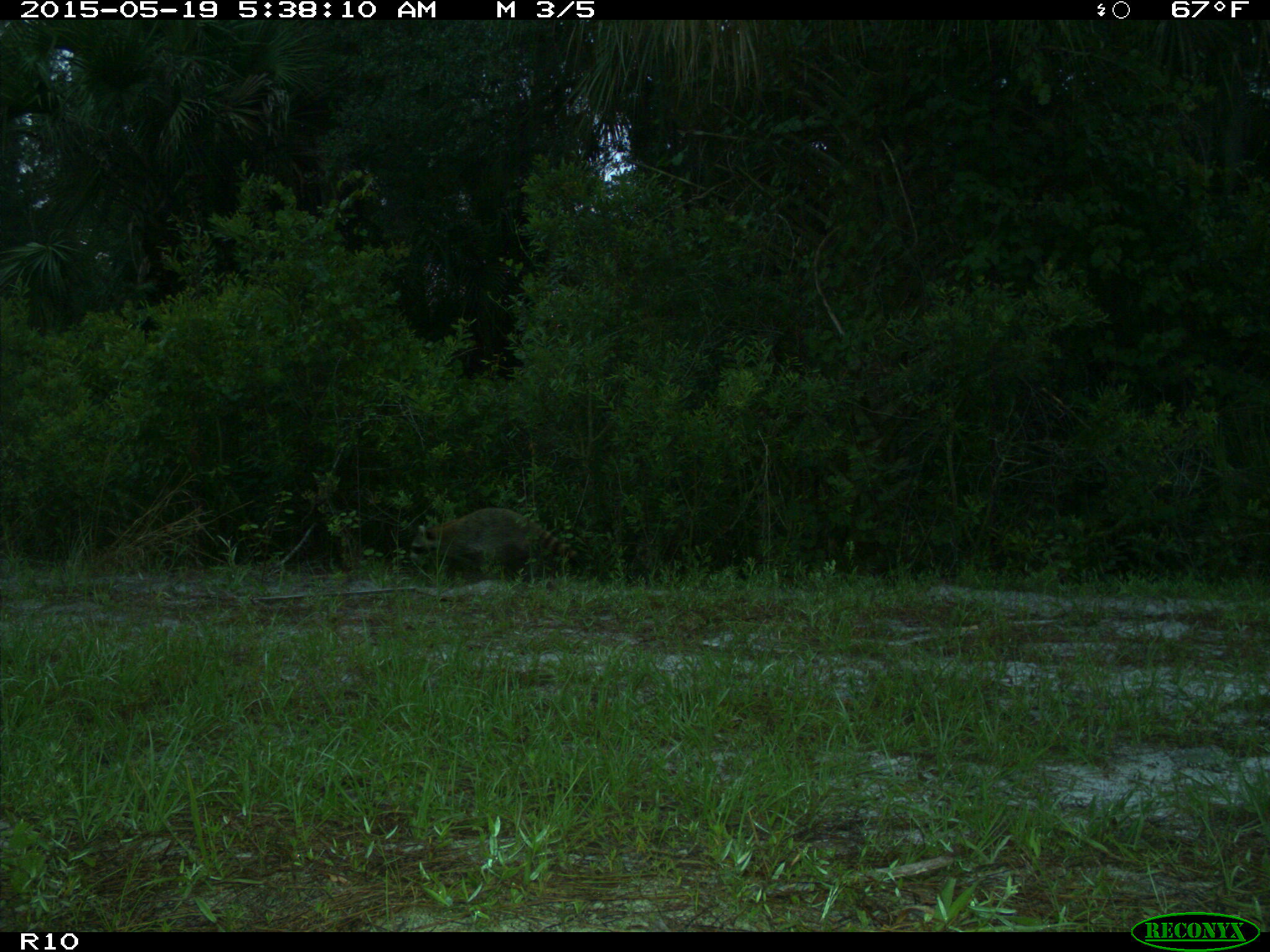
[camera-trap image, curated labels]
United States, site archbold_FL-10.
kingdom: Animalia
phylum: Chordata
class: Mammalia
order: Carnivora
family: Procyonidae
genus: Procyon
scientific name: Procyon lotor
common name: common raccoon